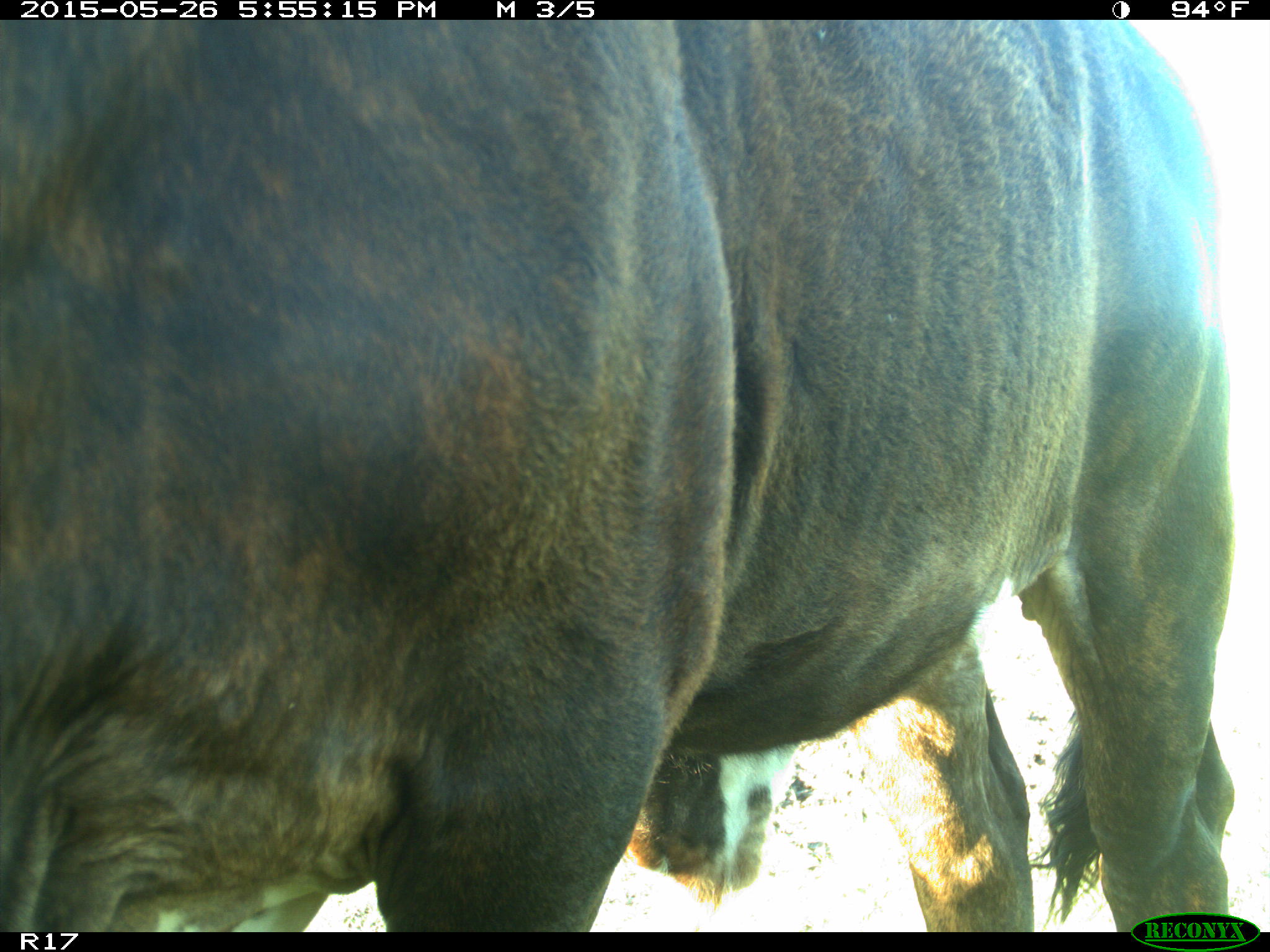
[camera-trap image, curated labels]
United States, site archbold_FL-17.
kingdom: Animalia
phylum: Chordata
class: Mammalia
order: Artiodactyla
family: Bovidae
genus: Bos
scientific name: Bos taurus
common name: domestic cow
Bos taurus (domestic cow).